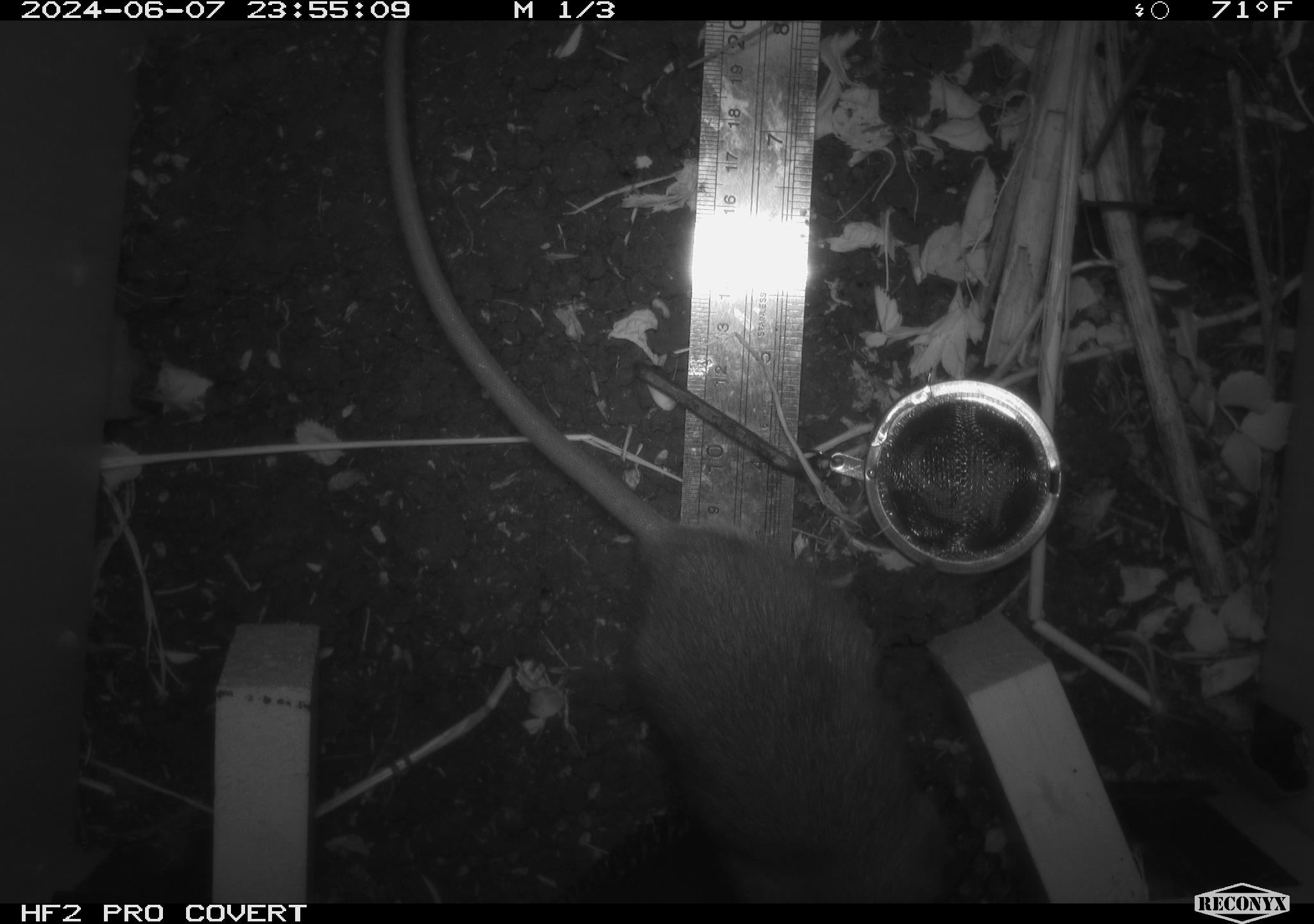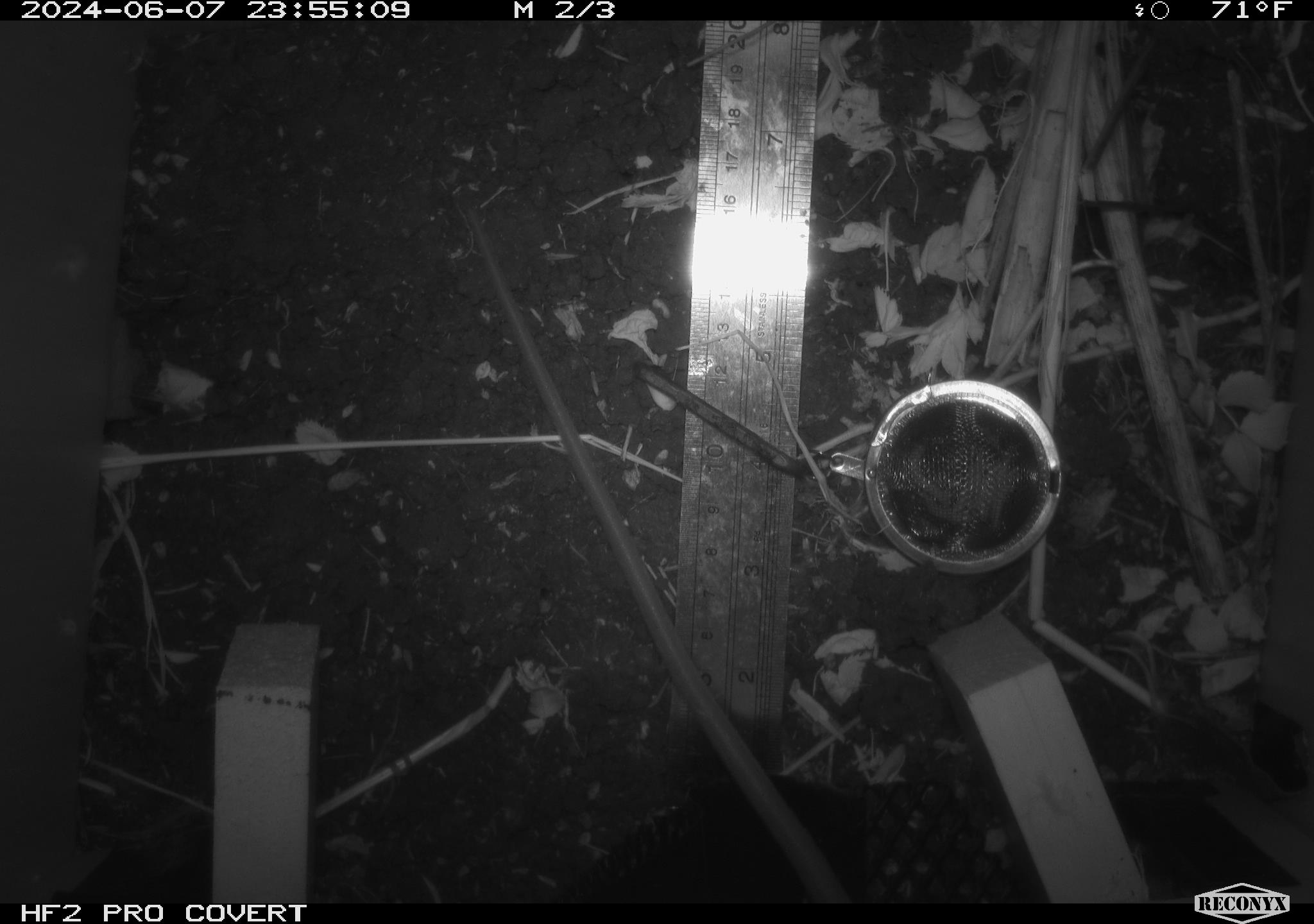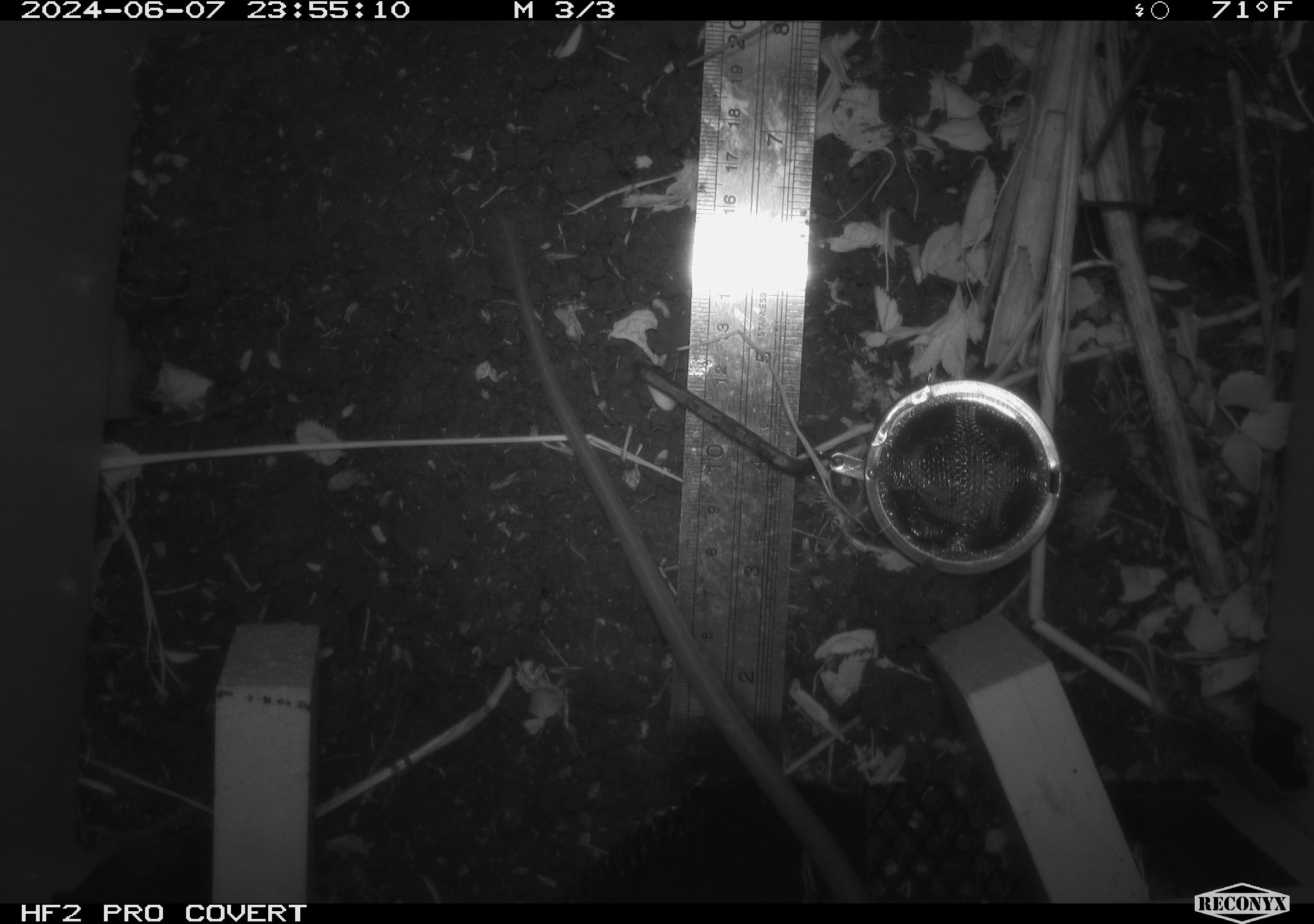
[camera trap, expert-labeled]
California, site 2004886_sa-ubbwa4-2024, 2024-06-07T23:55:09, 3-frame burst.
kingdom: Animalia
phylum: Chordata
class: Mammalia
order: Rodentia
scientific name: Rodentia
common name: woodrat or rat or mouse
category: woodrat or rat or mouse species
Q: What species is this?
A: Woodrat or rat or mouse species (woodrat or rat or mouse) (Rodentia).